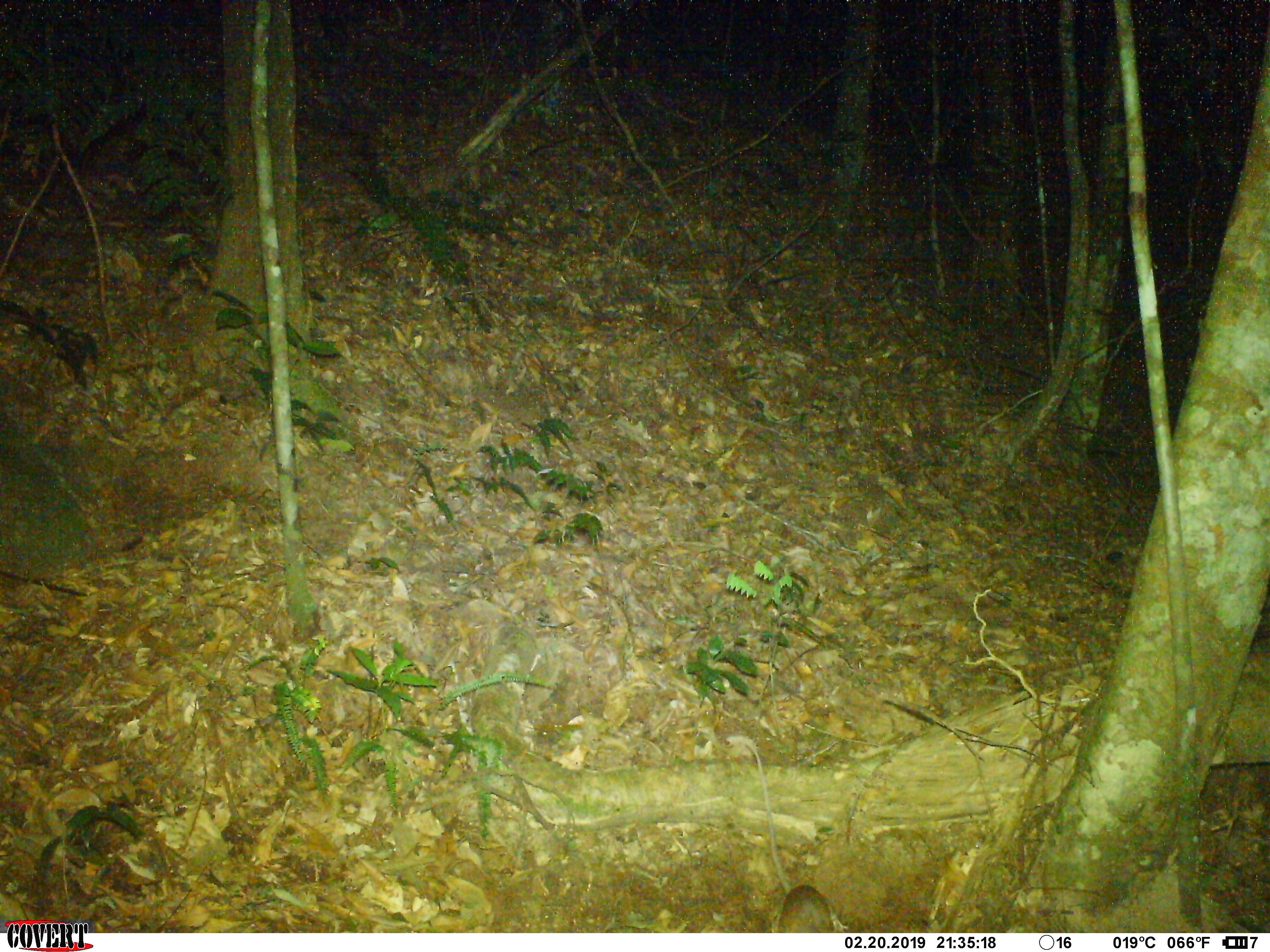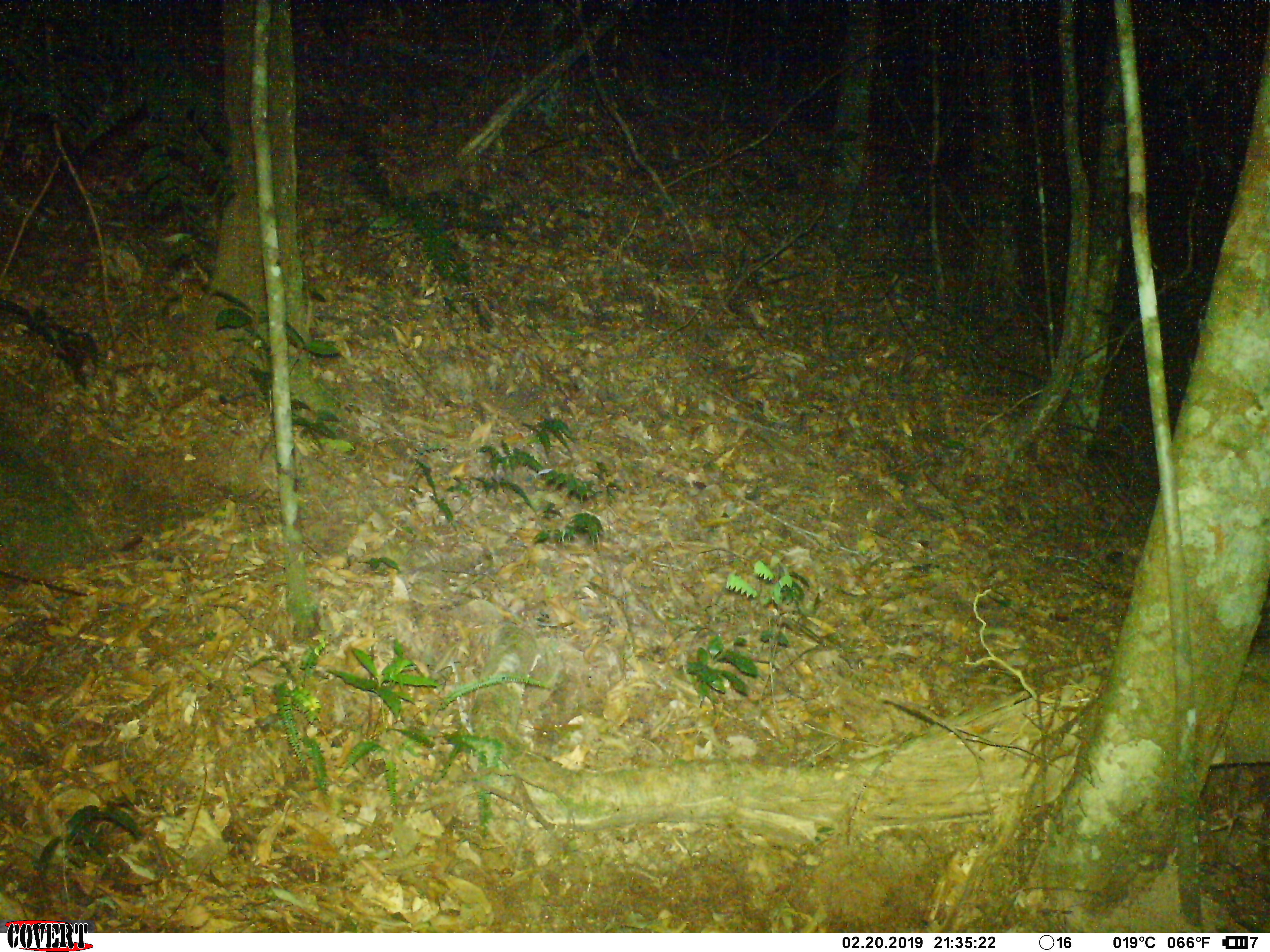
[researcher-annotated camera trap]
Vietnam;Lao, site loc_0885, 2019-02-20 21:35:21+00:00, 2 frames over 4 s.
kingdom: Animalia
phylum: Chordata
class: Mammalia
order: Rodentia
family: Muridae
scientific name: Muridae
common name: old-world mice and rats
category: unidentified murid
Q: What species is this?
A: Unidentified murid (old-world mice and rats) (Muridae).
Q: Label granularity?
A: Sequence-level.